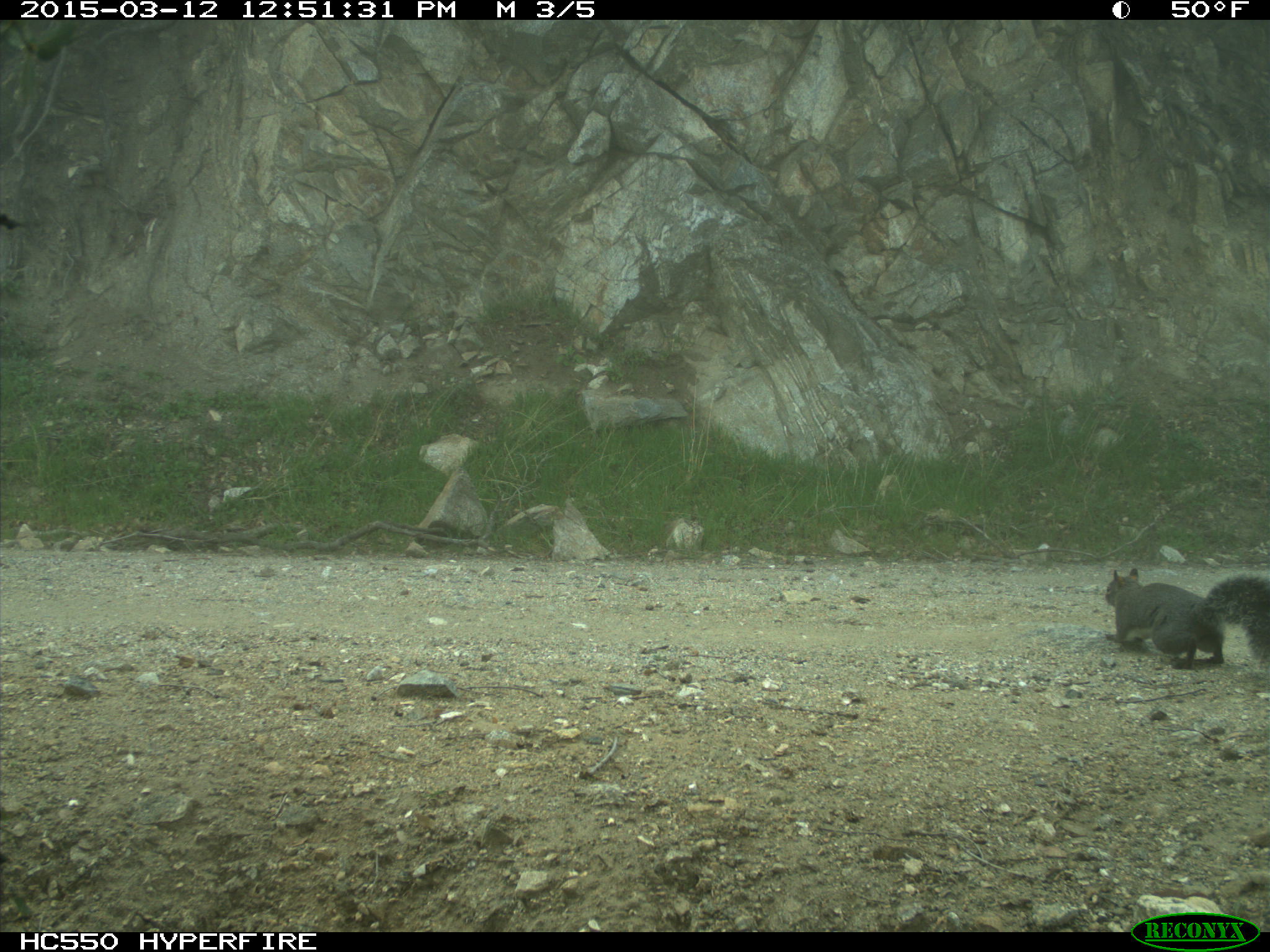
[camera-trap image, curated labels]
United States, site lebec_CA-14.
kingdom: Animalia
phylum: Chordata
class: Mammalia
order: Rodentia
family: Sciuridae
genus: Sciurus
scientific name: Sciurus carolinensis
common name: eastern gray squirrel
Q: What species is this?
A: Sciurus carolinensis (eastern gray squirrel).